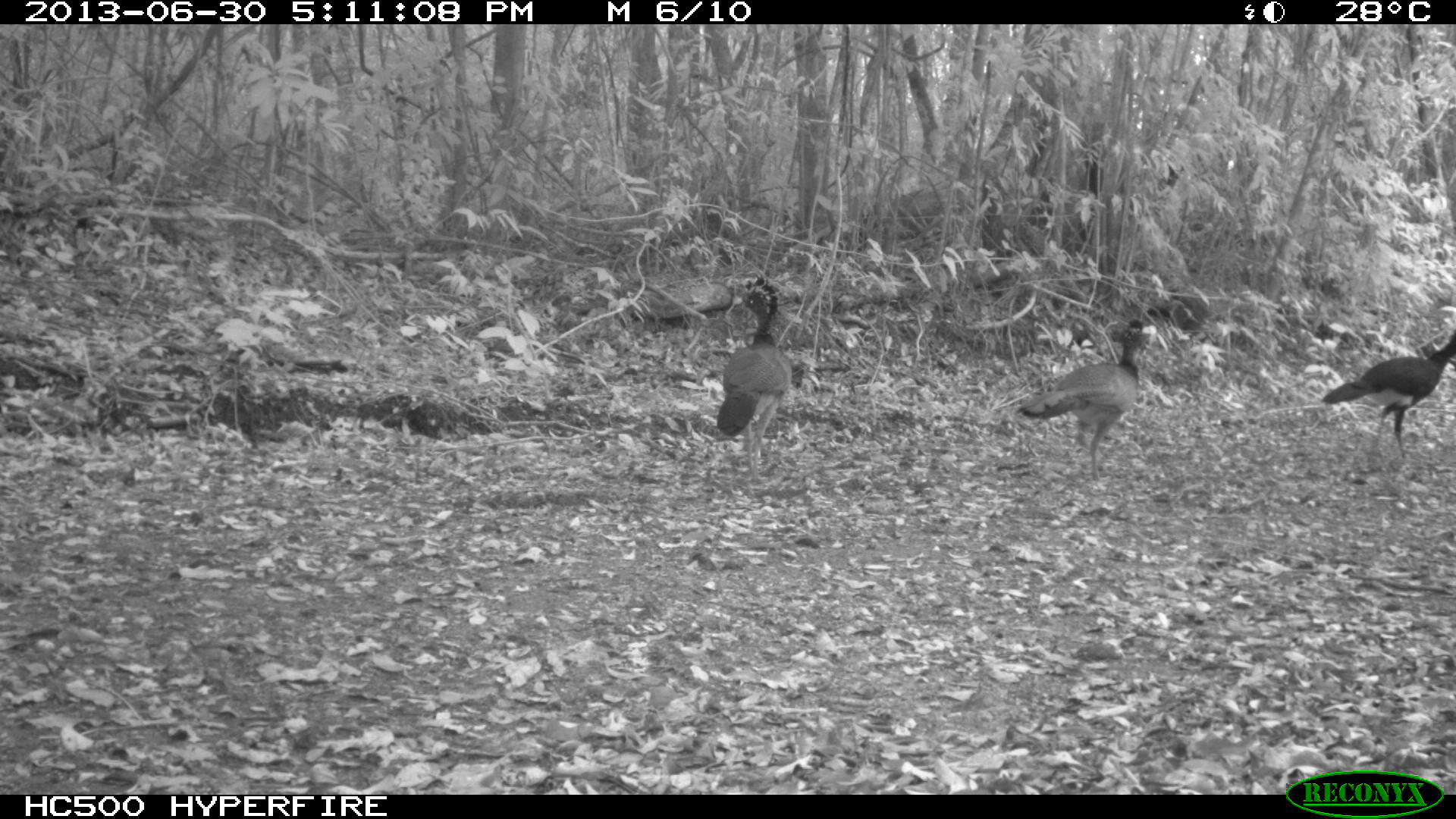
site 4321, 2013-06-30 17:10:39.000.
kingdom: Animalia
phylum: Chordata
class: Aves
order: Galliformes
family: Cracidae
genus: Crax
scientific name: Crax rubra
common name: great curassow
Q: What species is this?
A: Crax rubra (great curassow).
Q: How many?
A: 4.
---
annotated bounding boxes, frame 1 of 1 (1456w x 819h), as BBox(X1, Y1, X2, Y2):
crax rubra: BBox(1020, 316, 1143, 481); BBox(1322, 327, 1456, 458); BBox(716, 277, 792, 482)